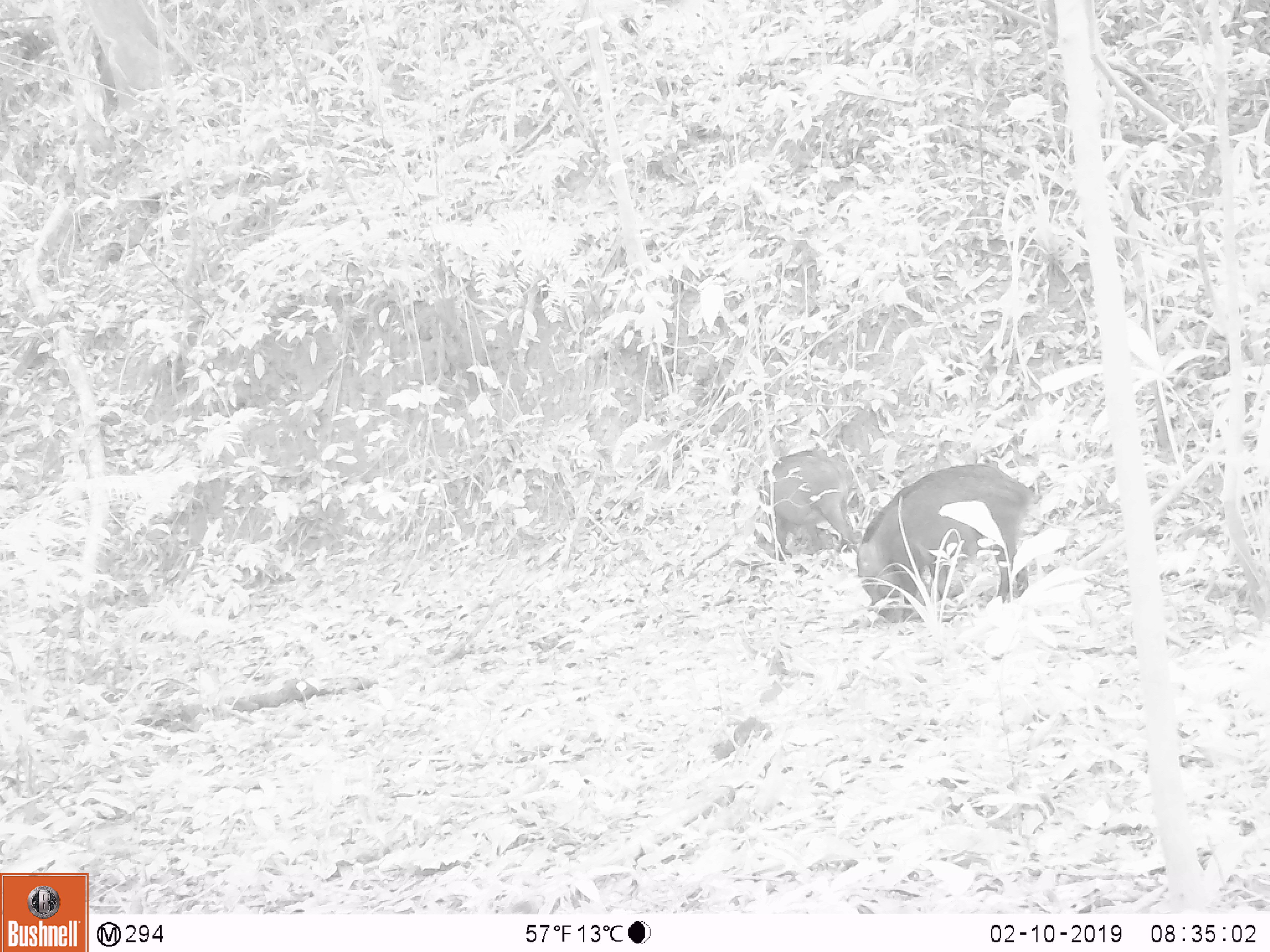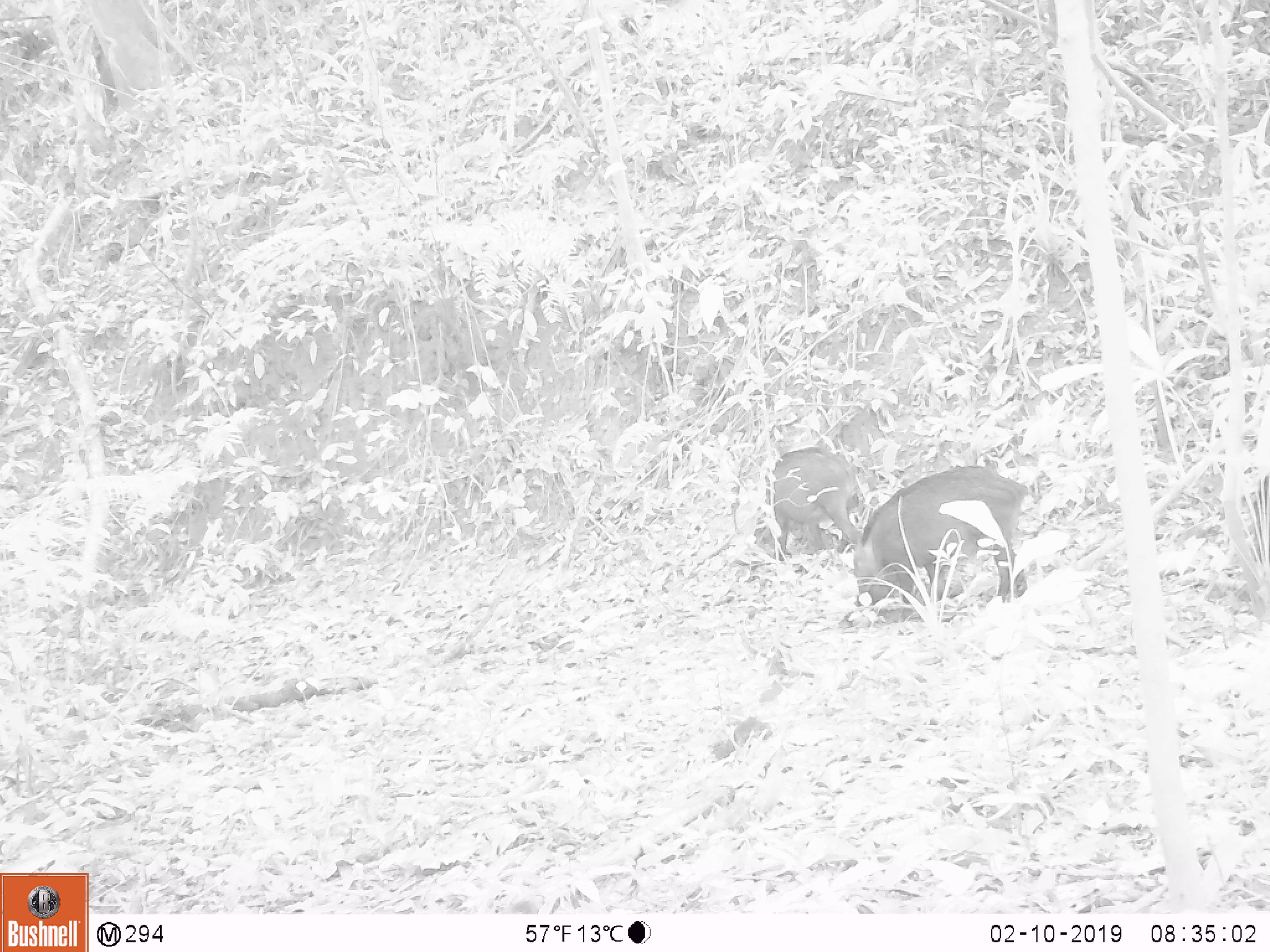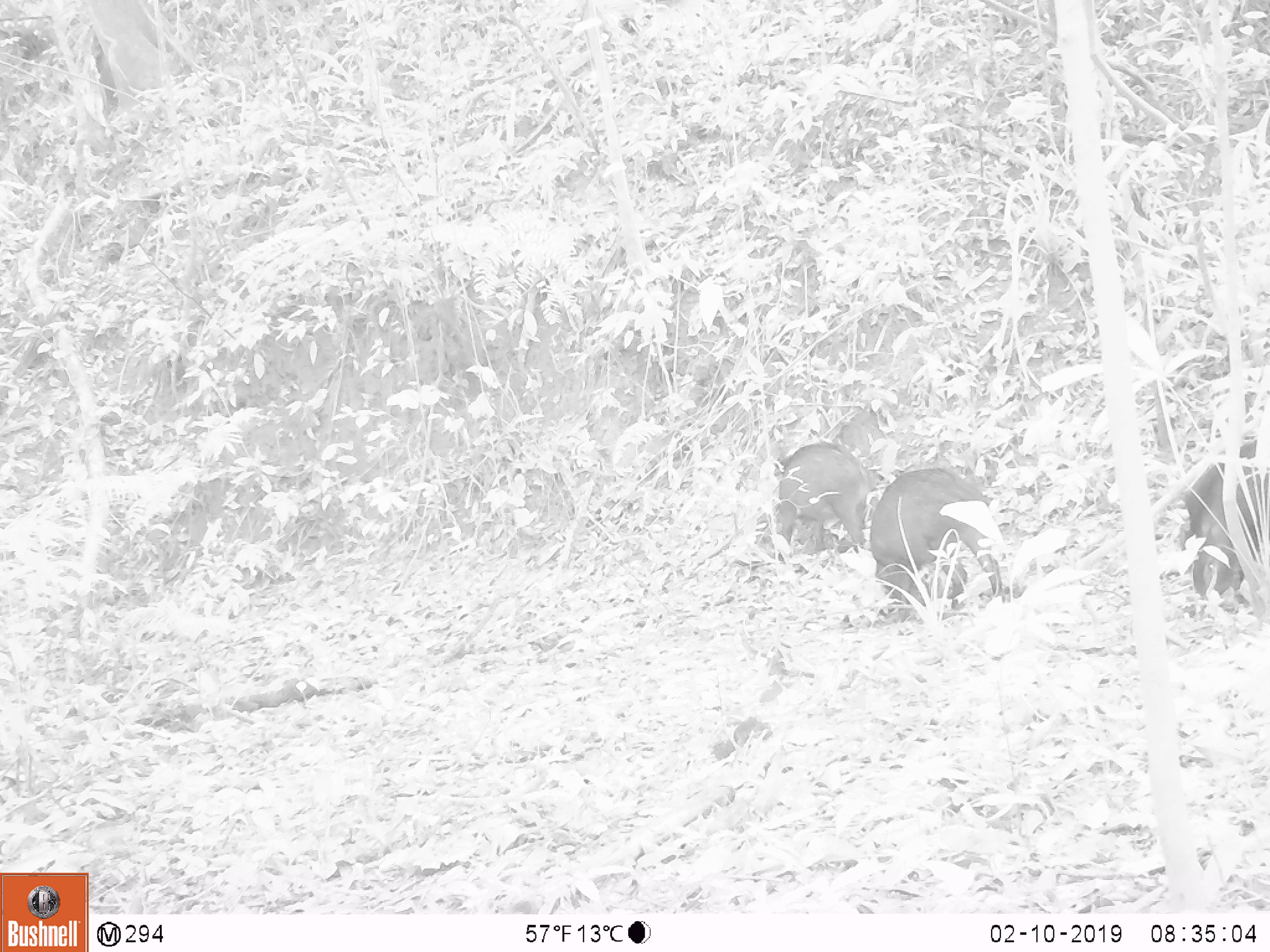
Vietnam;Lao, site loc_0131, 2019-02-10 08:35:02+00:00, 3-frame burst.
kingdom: Animalia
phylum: Chordata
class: Mammalia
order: Artiodactyla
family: Suidae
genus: Sus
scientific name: Sus scrofa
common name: eurasian wild pig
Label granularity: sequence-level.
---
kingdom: Animalia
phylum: Chordata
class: Aves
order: Galliformes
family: Phasianidae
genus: Gallus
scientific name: Gallus gallus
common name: red junglefowl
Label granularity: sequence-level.